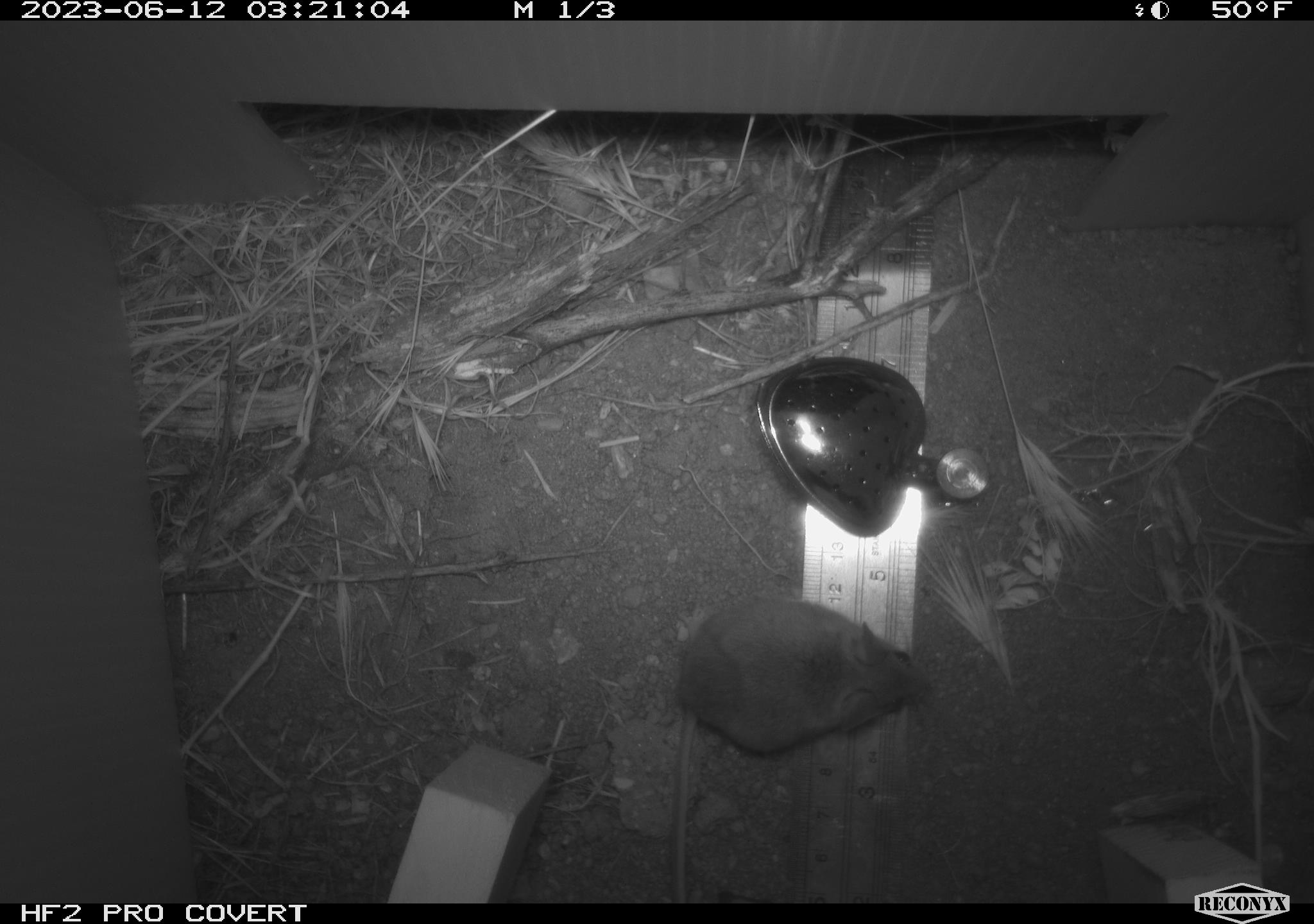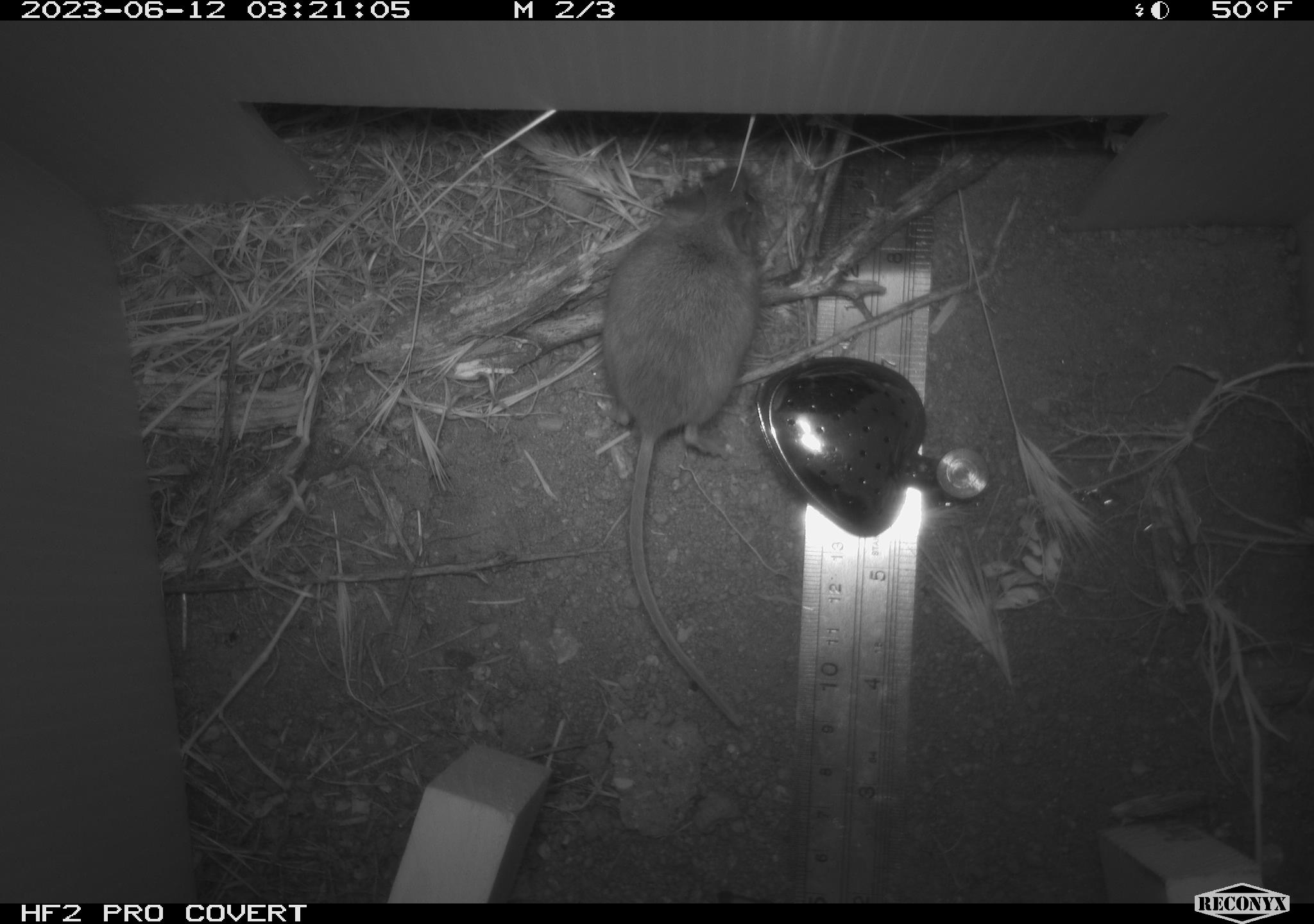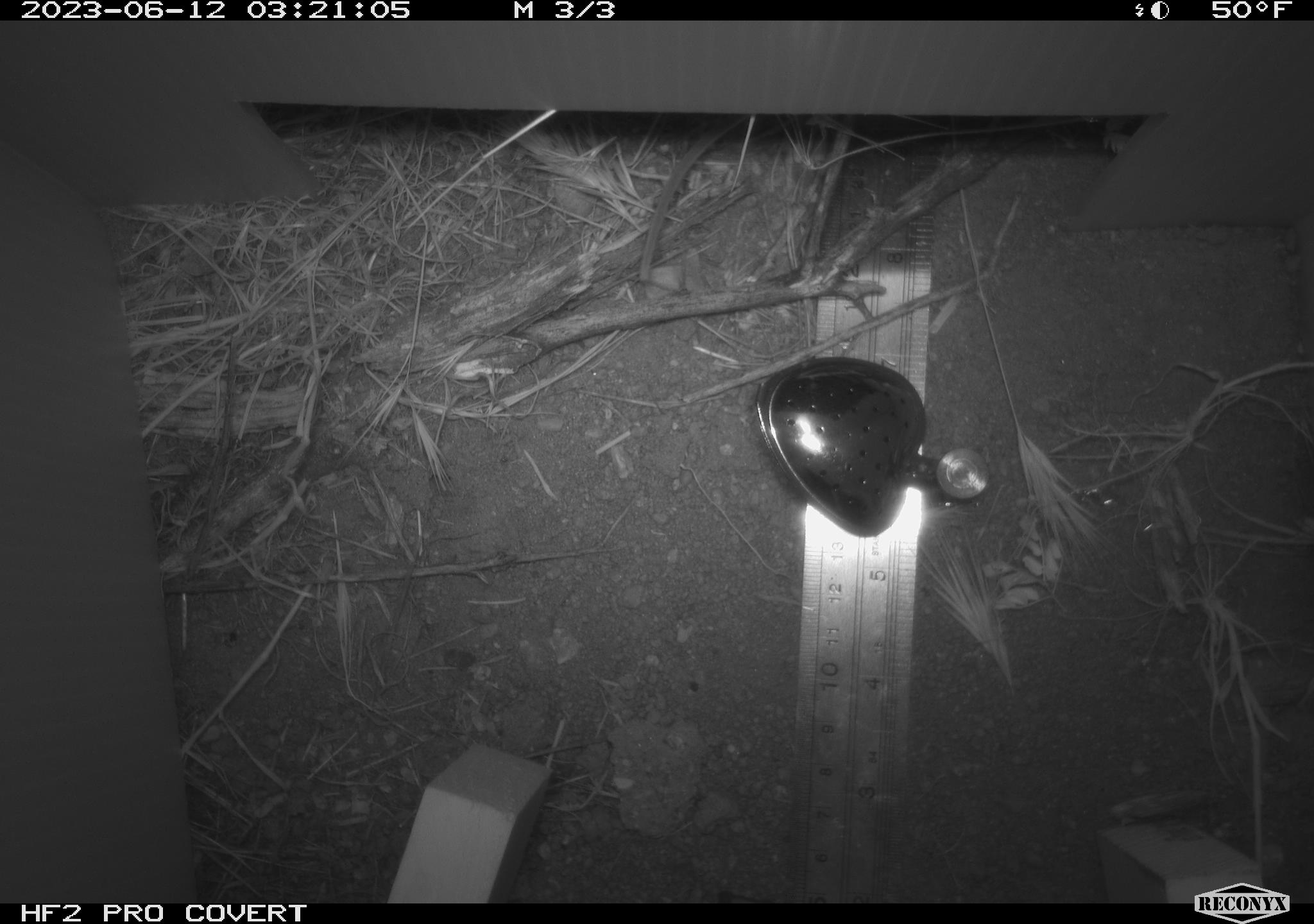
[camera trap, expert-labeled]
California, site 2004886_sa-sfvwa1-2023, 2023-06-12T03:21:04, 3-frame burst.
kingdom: Animalia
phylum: Chordata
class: Mammalia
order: Rodentia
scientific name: Rodentia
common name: mouse species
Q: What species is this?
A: Mouse species (Rodentia).